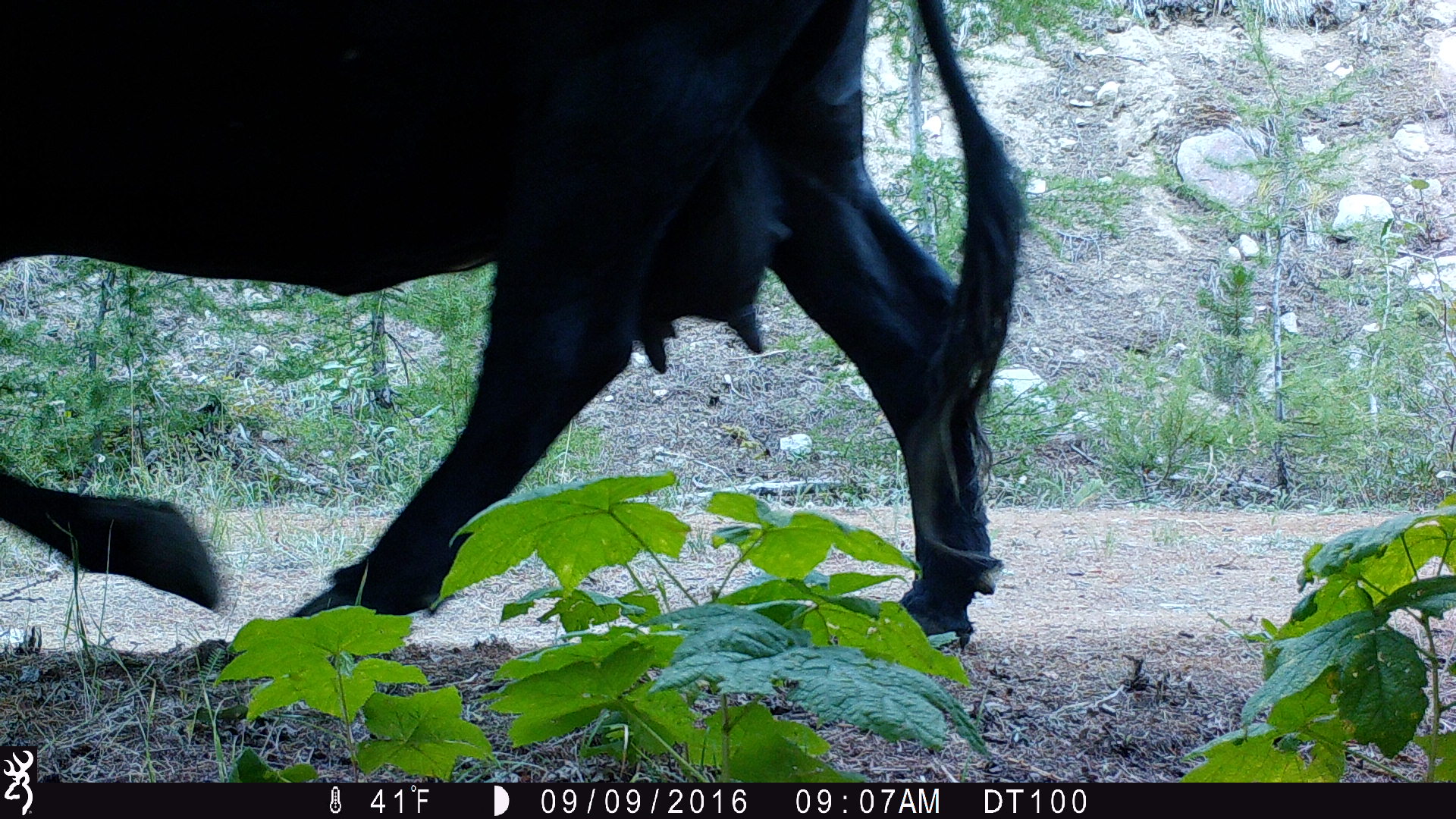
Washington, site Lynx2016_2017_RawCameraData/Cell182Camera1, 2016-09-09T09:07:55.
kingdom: Animalia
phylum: Chordata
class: Mammalia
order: Artiodactyla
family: Bovidae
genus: Bos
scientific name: Bos taurus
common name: domestic cattle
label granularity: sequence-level